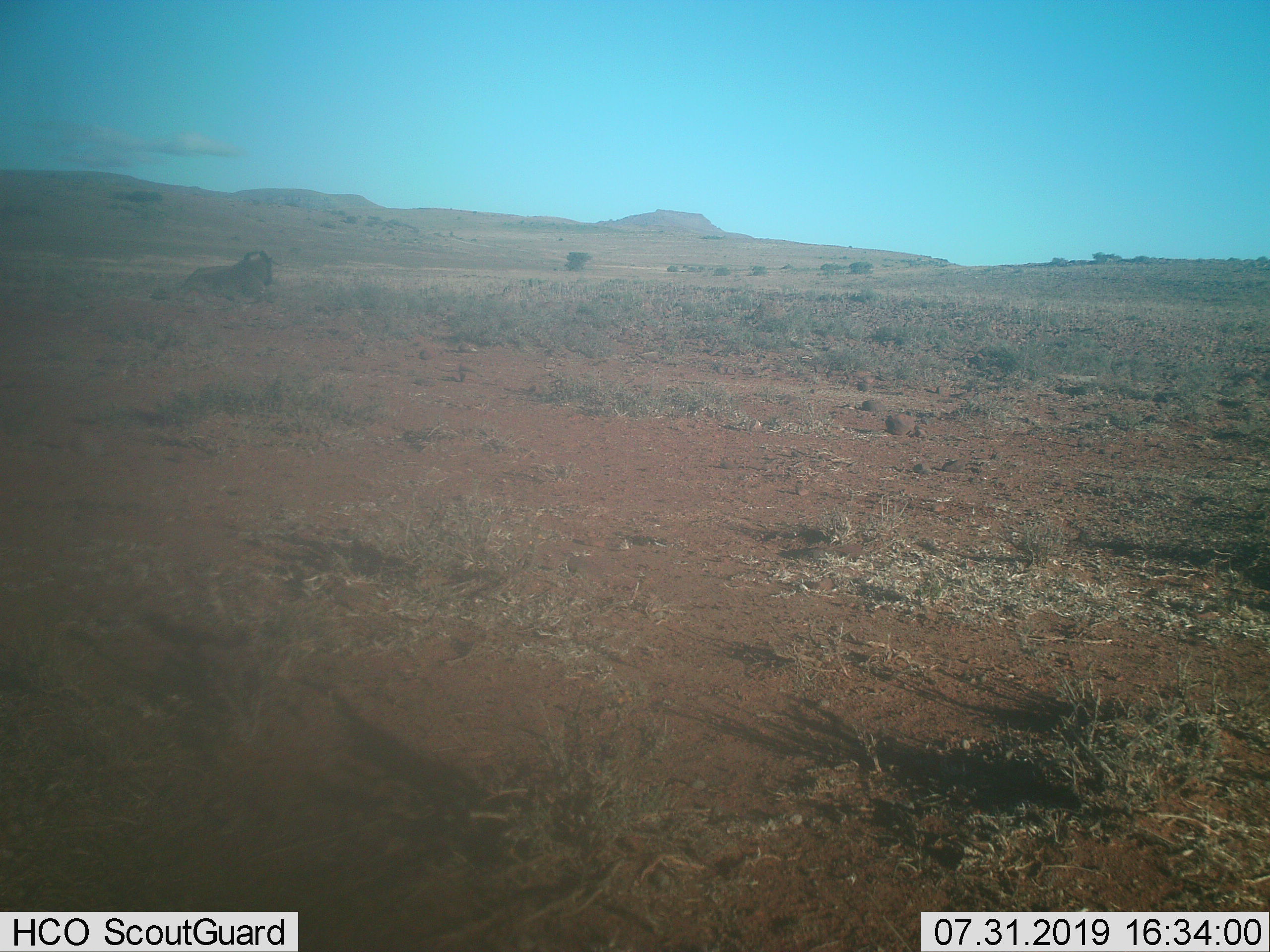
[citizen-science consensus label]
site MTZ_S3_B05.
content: unidentified animal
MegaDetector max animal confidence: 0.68